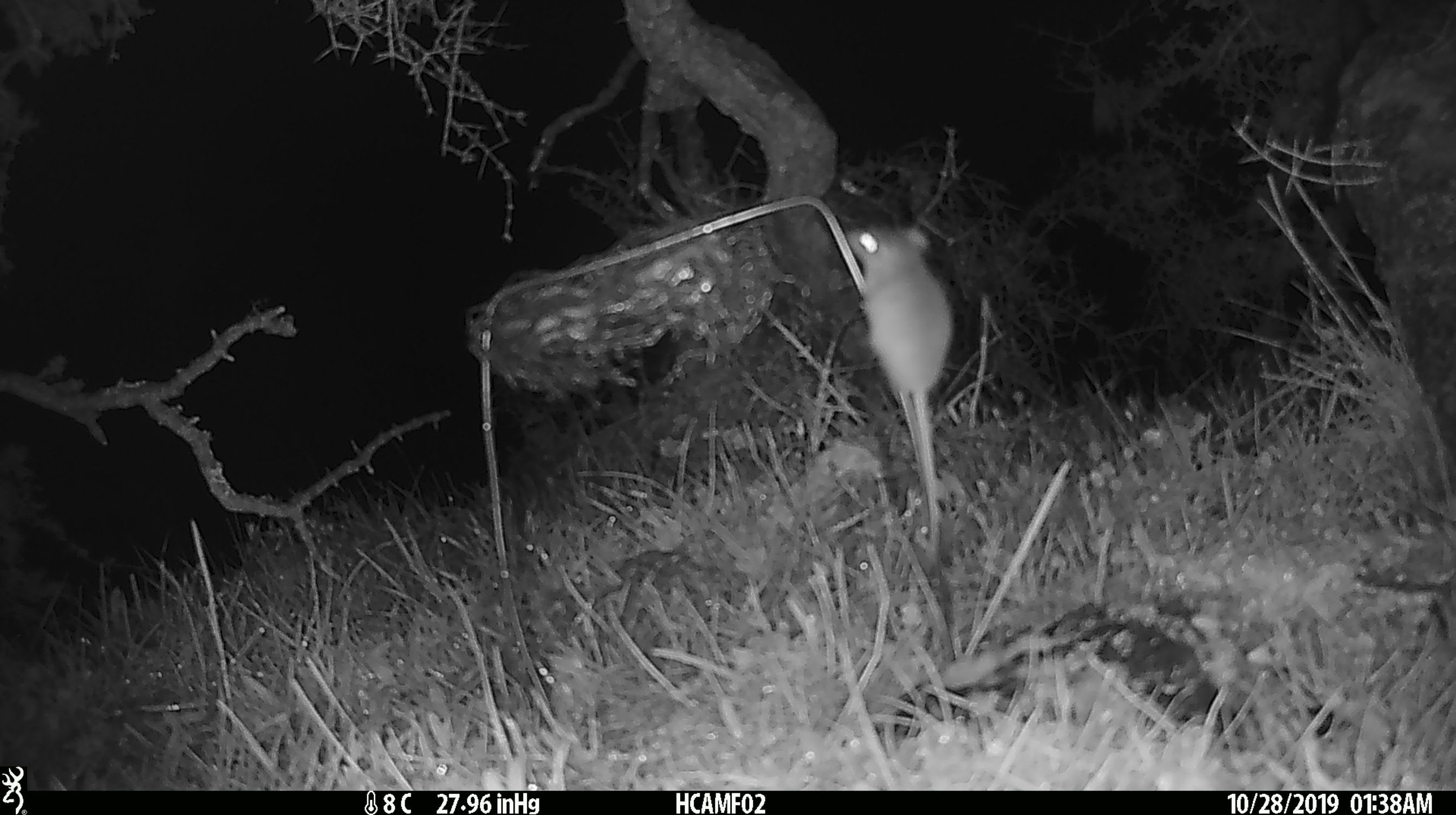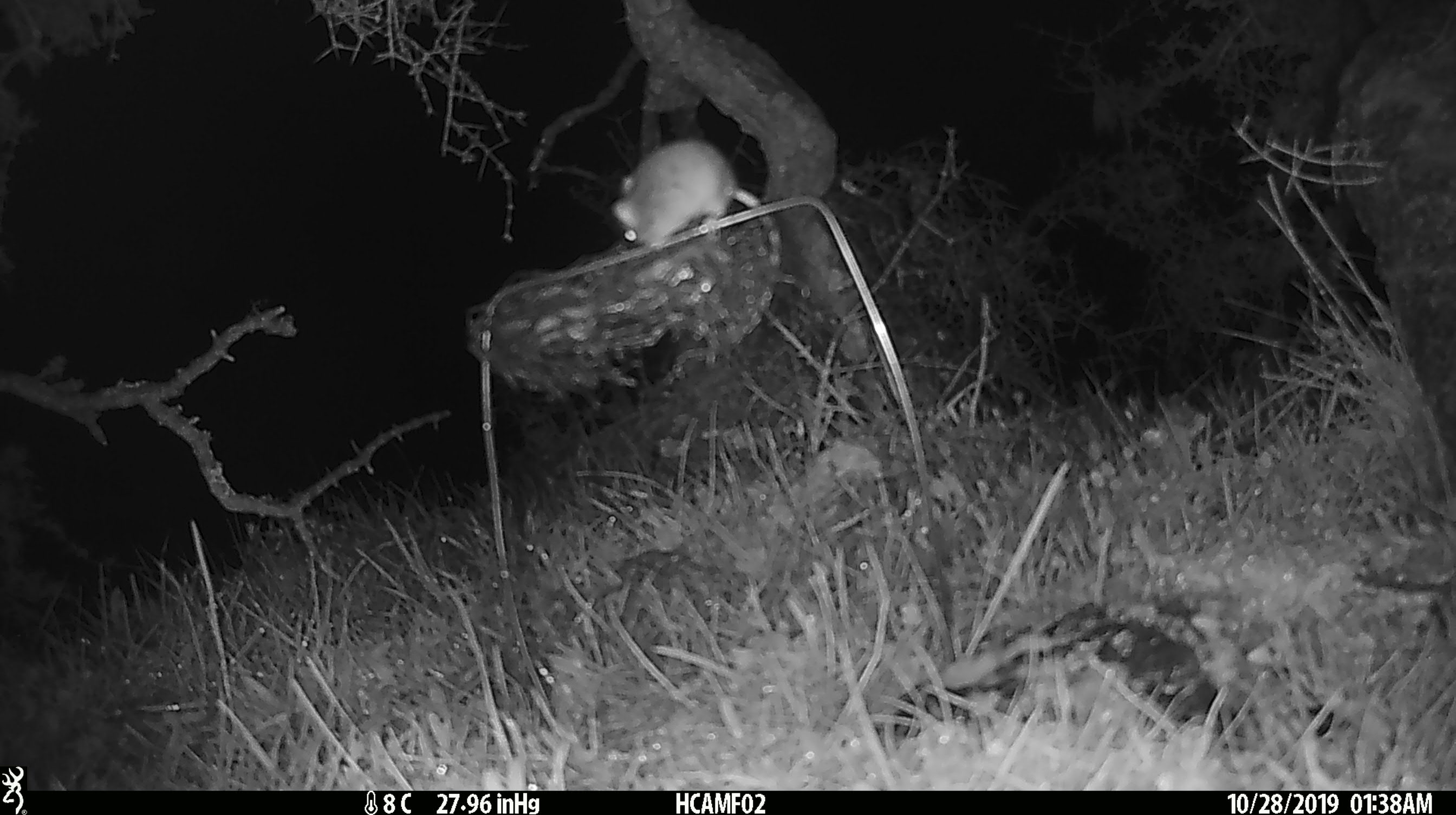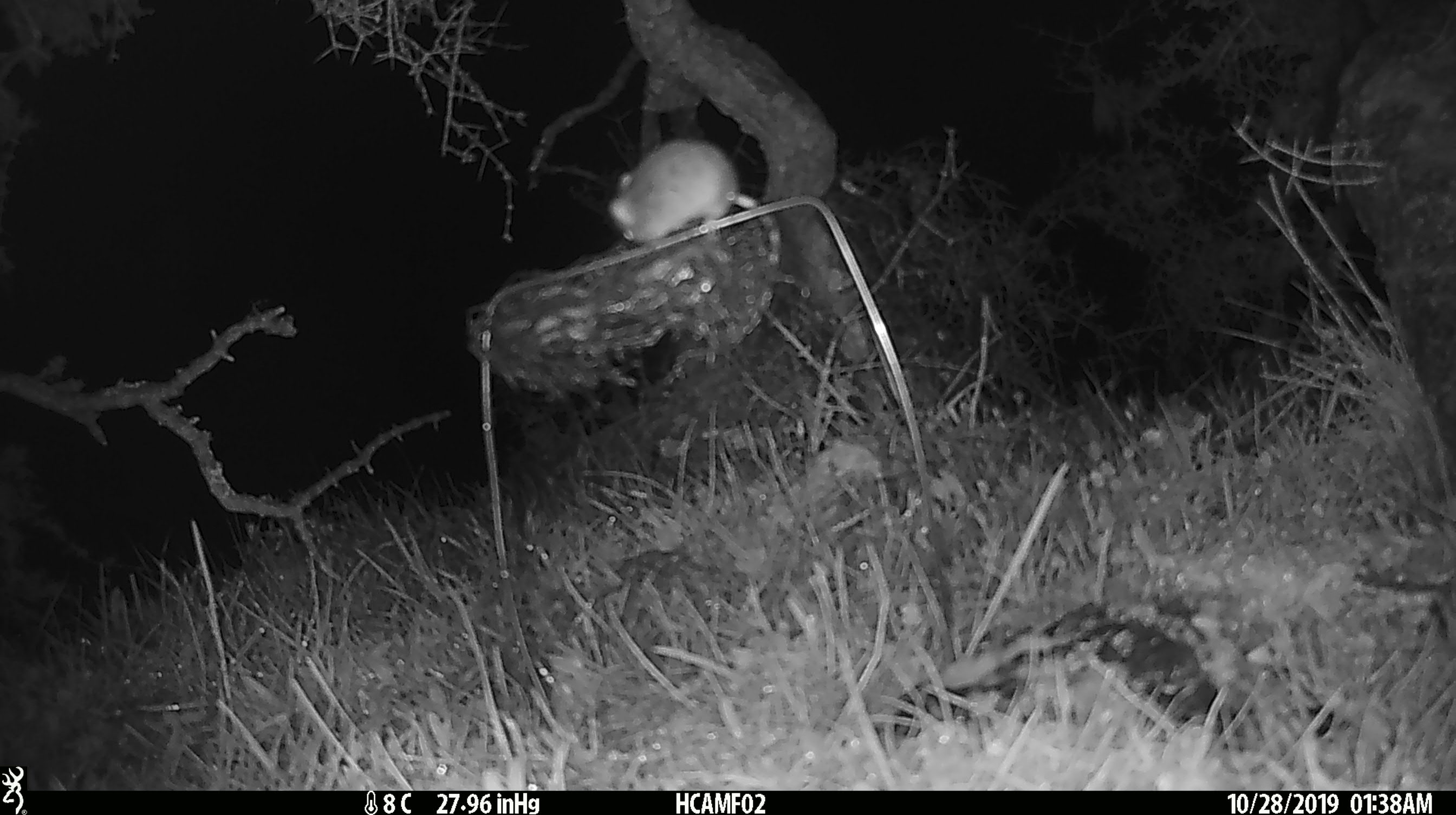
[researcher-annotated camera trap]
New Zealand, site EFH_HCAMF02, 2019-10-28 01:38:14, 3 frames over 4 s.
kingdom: Animalia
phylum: Chordata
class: Mammalia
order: Rodentia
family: Muridae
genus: Mus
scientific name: Mus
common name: mouse